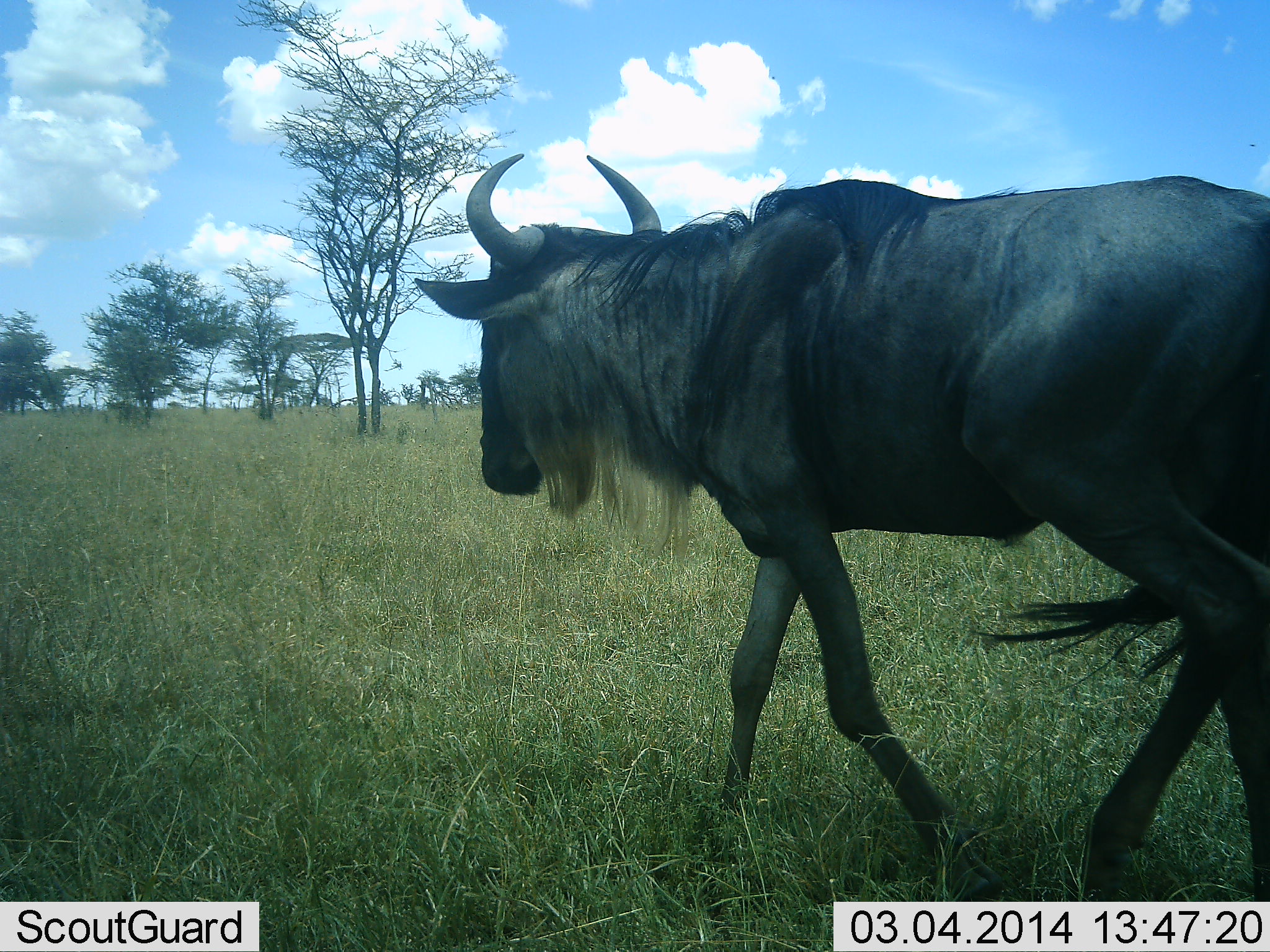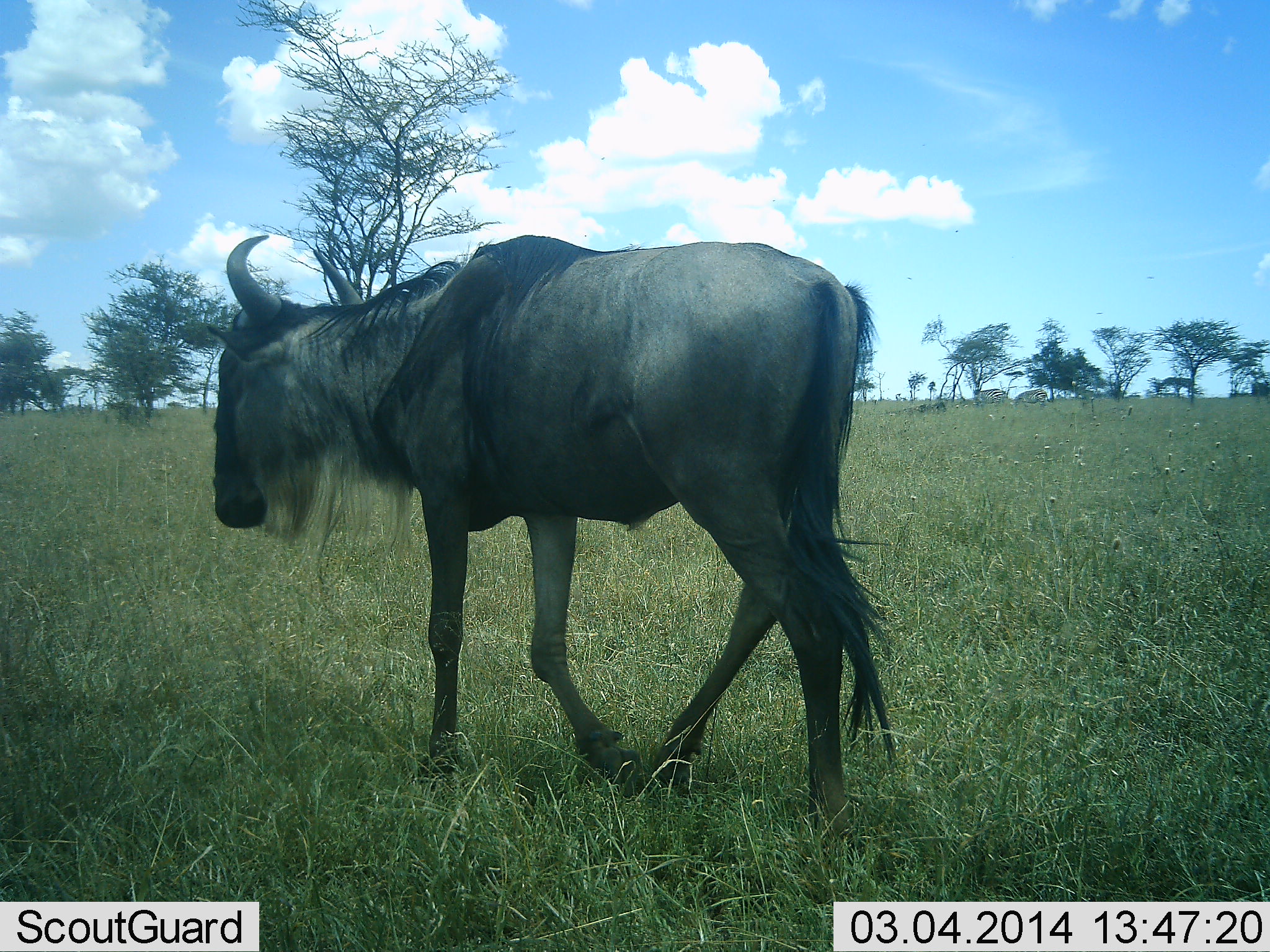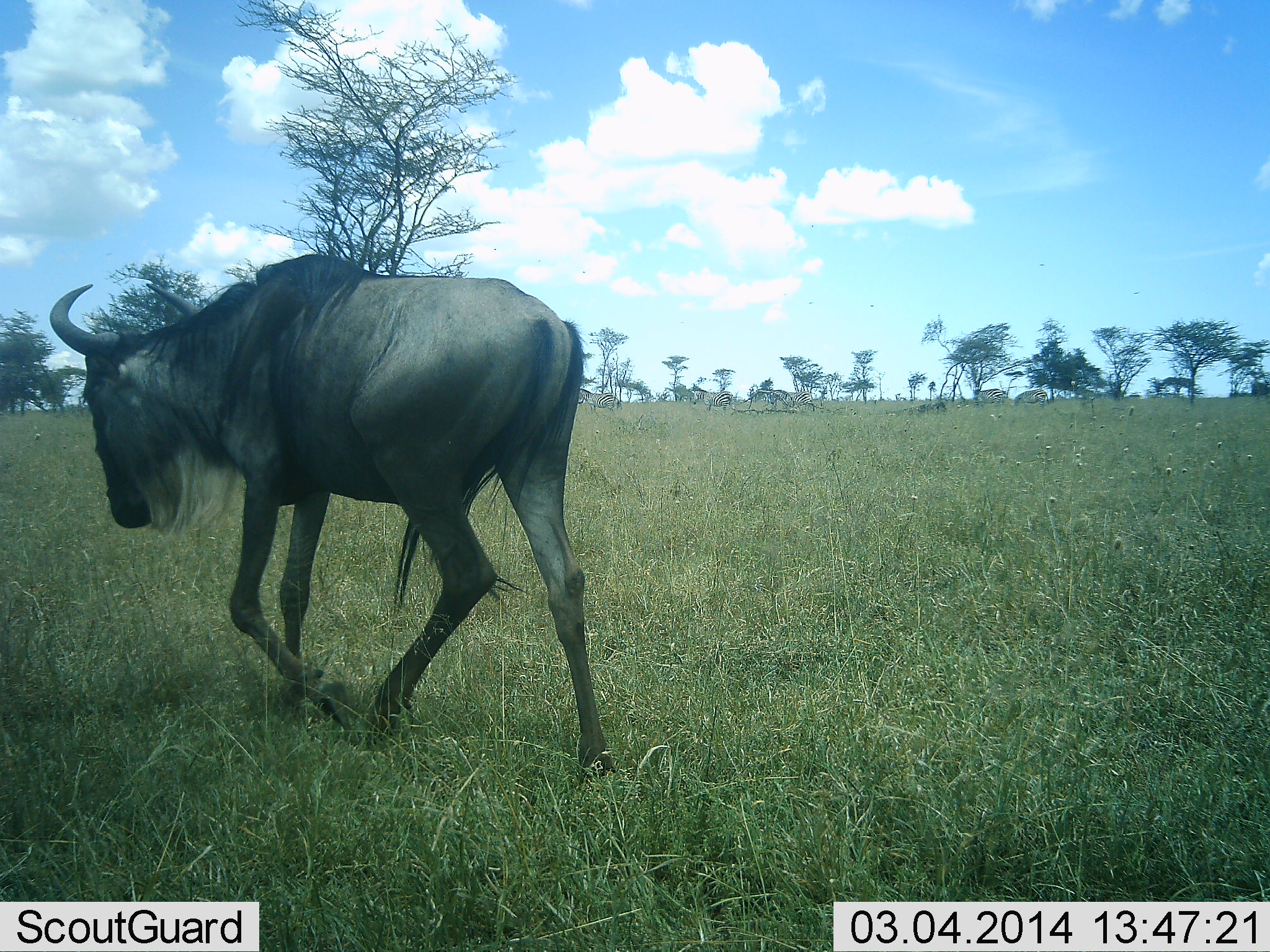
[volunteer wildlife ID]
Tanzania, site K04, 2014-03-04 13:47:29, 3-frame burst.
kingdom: Animalia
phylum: Chordata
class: Mammalia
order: Artiodactyla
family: Bovidae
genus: Connochaetes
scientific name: Connochaetes taurinus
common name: blue wildebeest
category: wildebeest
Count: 1.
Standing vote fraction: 10%.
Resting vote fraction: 0%.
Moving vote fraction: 100%.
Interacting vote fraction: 0%.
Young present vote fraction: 0%.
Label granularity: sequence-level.